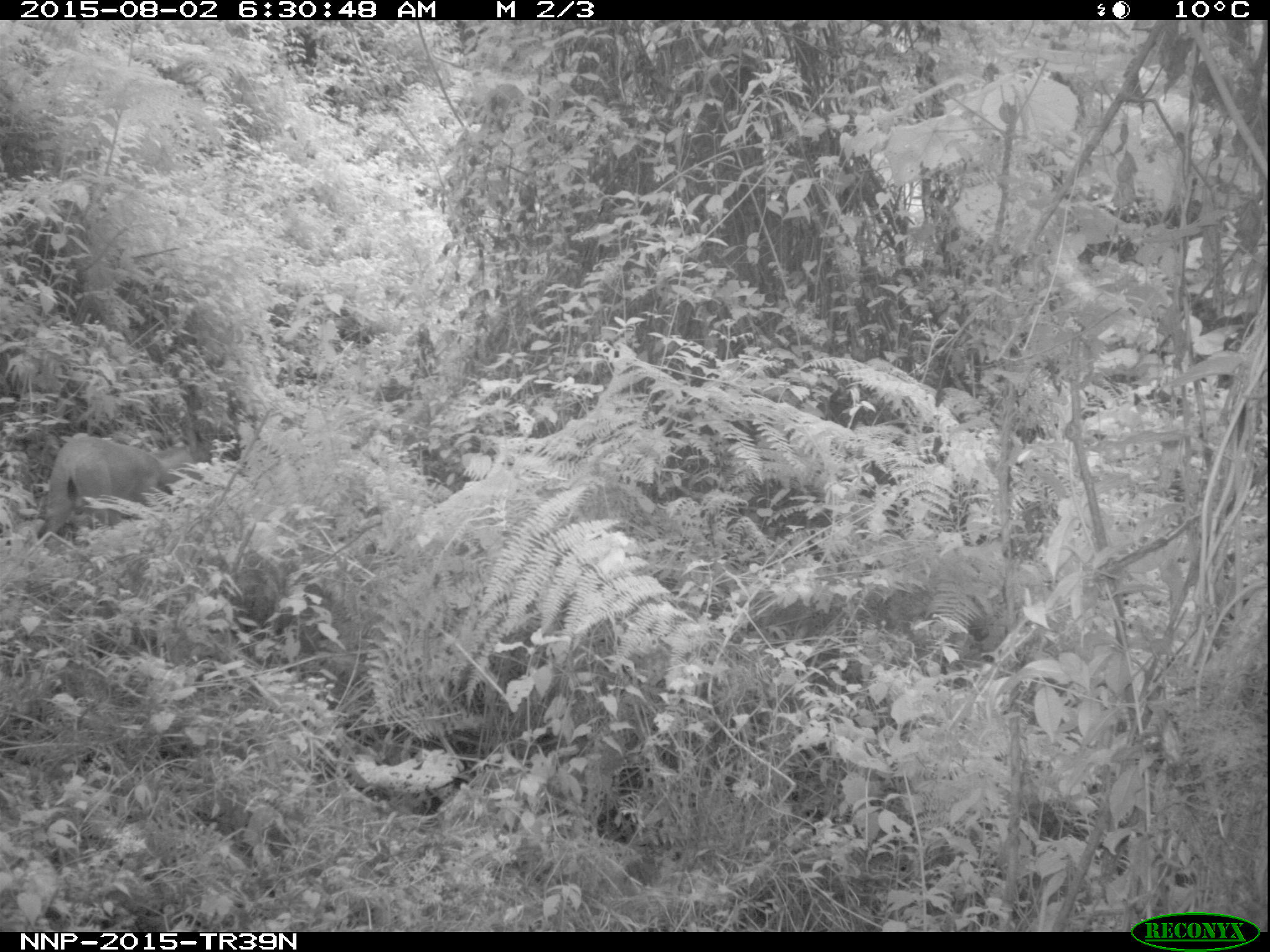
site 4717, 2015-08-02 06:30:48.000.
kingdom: Animalia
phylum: Chordata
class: Mammalia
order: Artiodactyla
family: Bovidae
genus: Cephalophus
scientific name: Cephalophus nigrifrons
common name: black-fronted duiker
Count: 1.